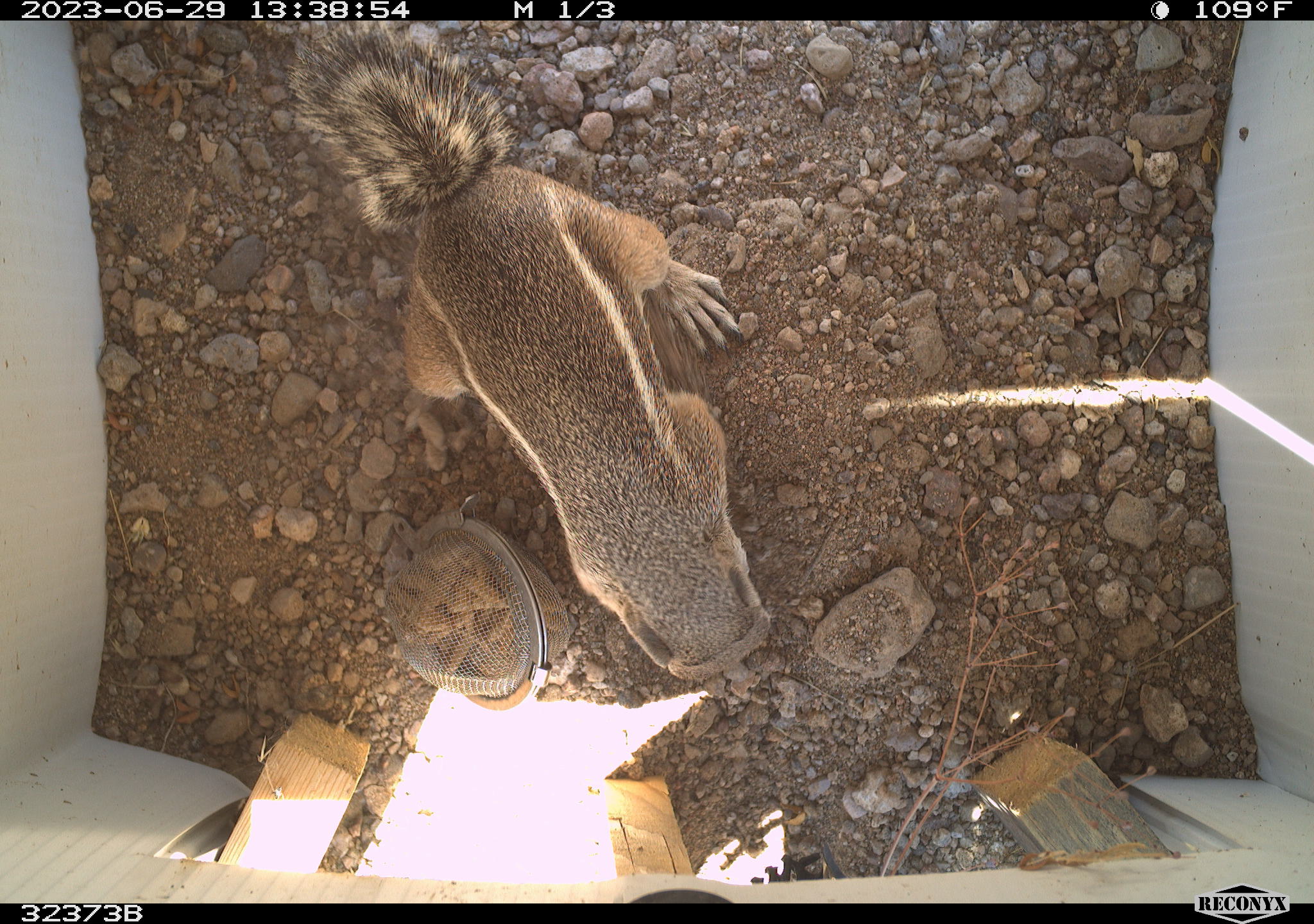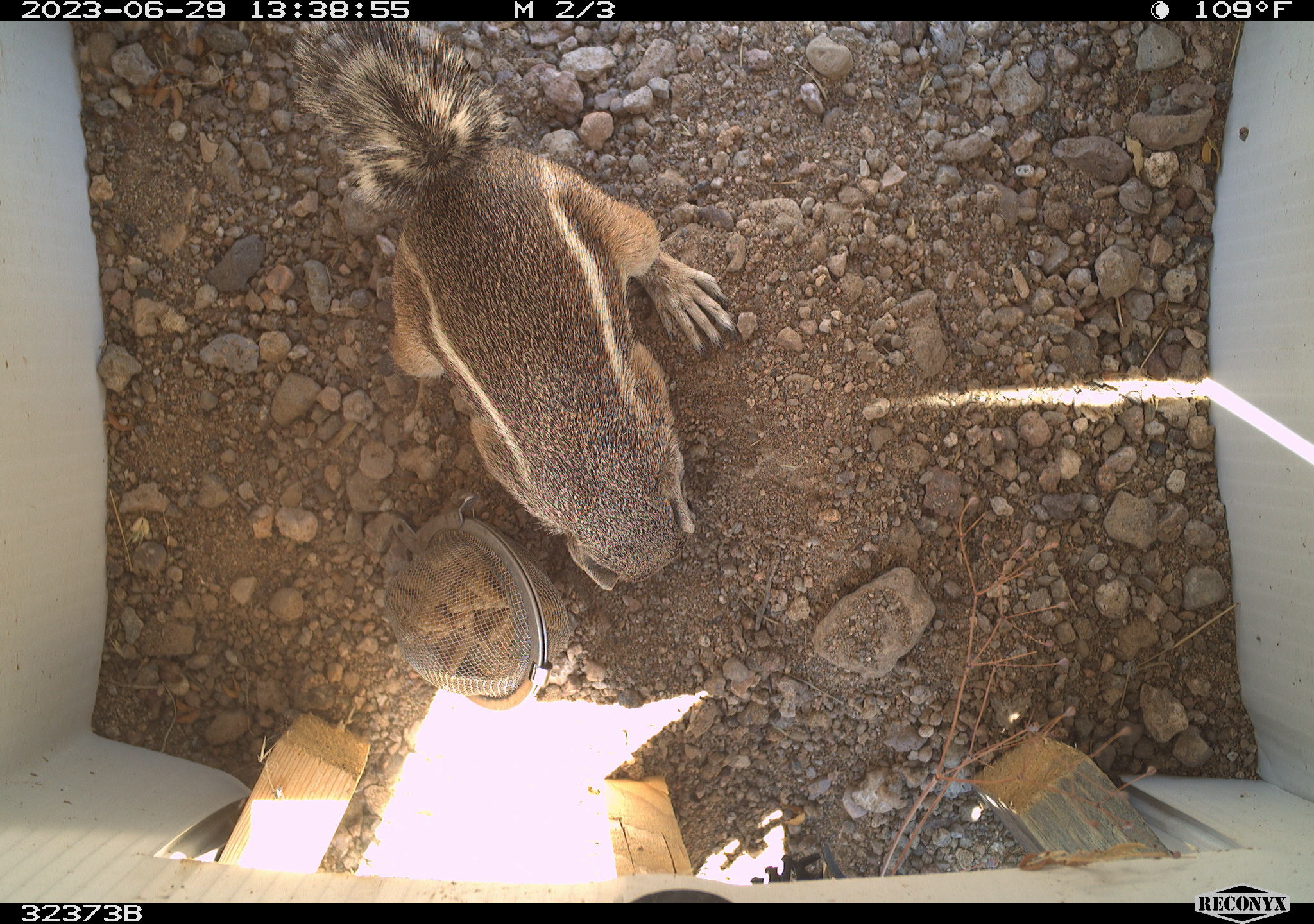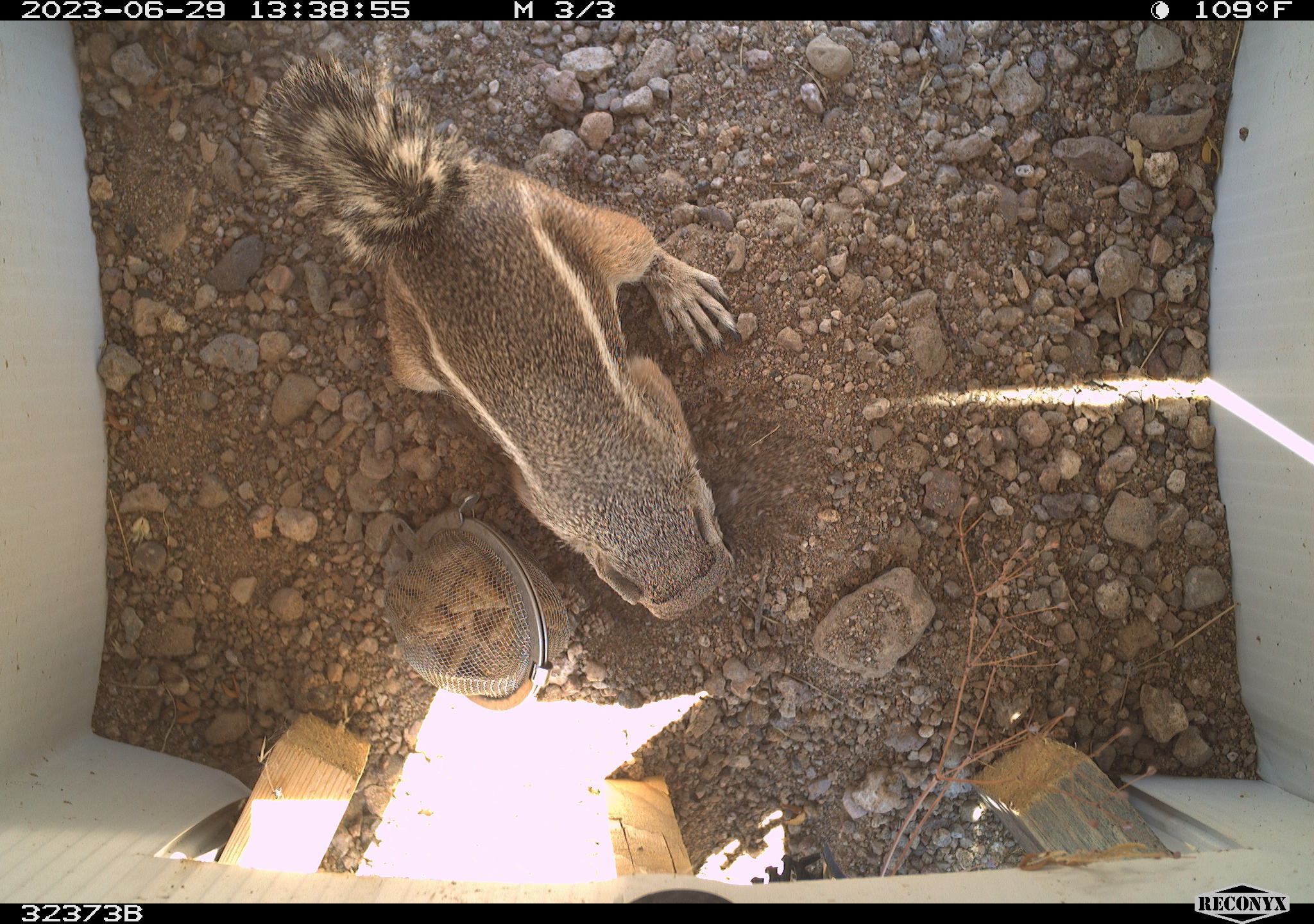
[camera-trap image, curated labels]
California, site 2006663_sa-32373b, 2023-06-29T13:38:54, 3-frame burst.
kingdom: Animalia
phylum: Chordata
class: Mammalia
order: Rodentia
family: Sciuridae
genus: Ammospermophilus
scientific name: Ammospermophilus leucurus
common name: white-tailed antelope squirrel